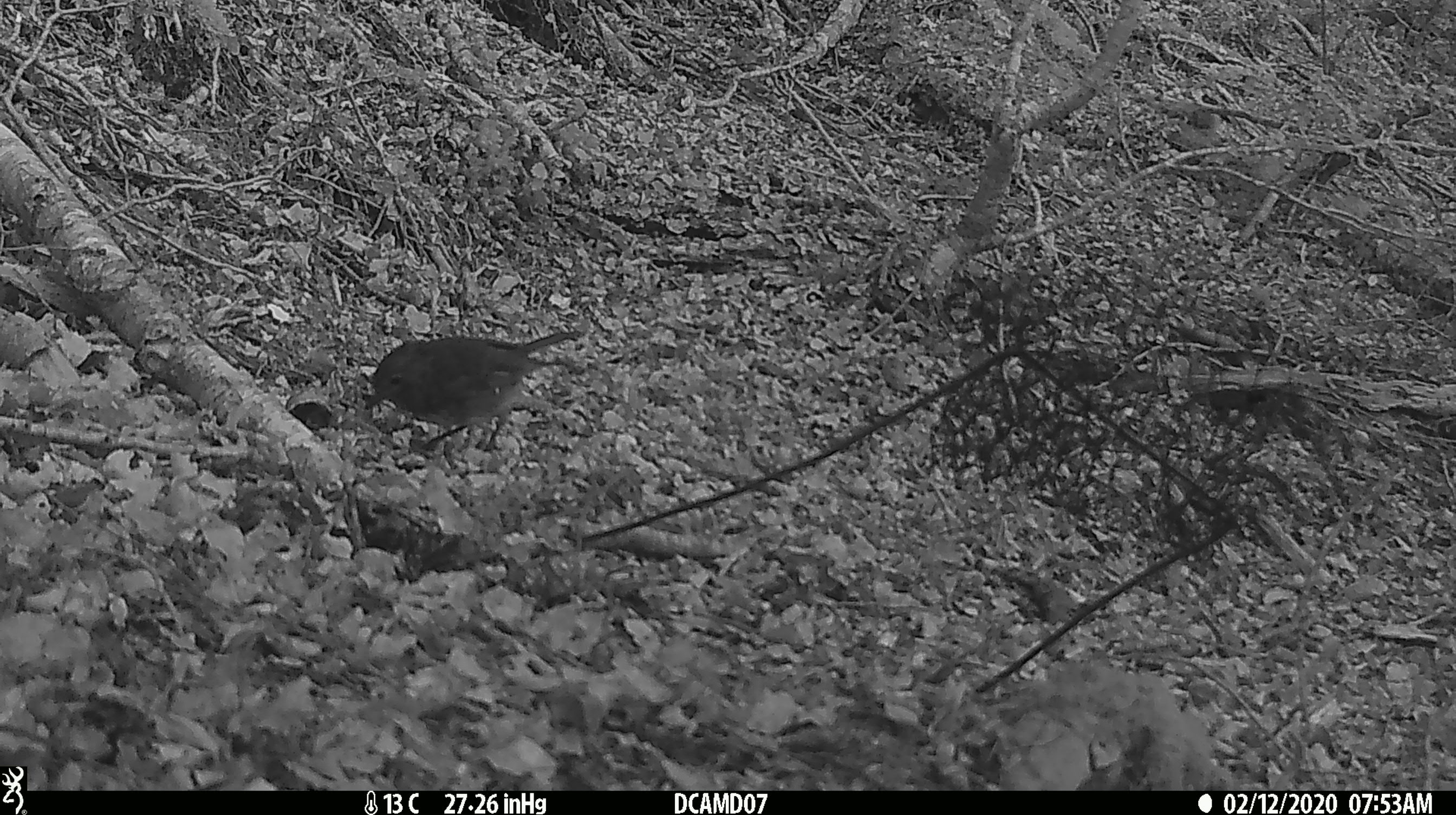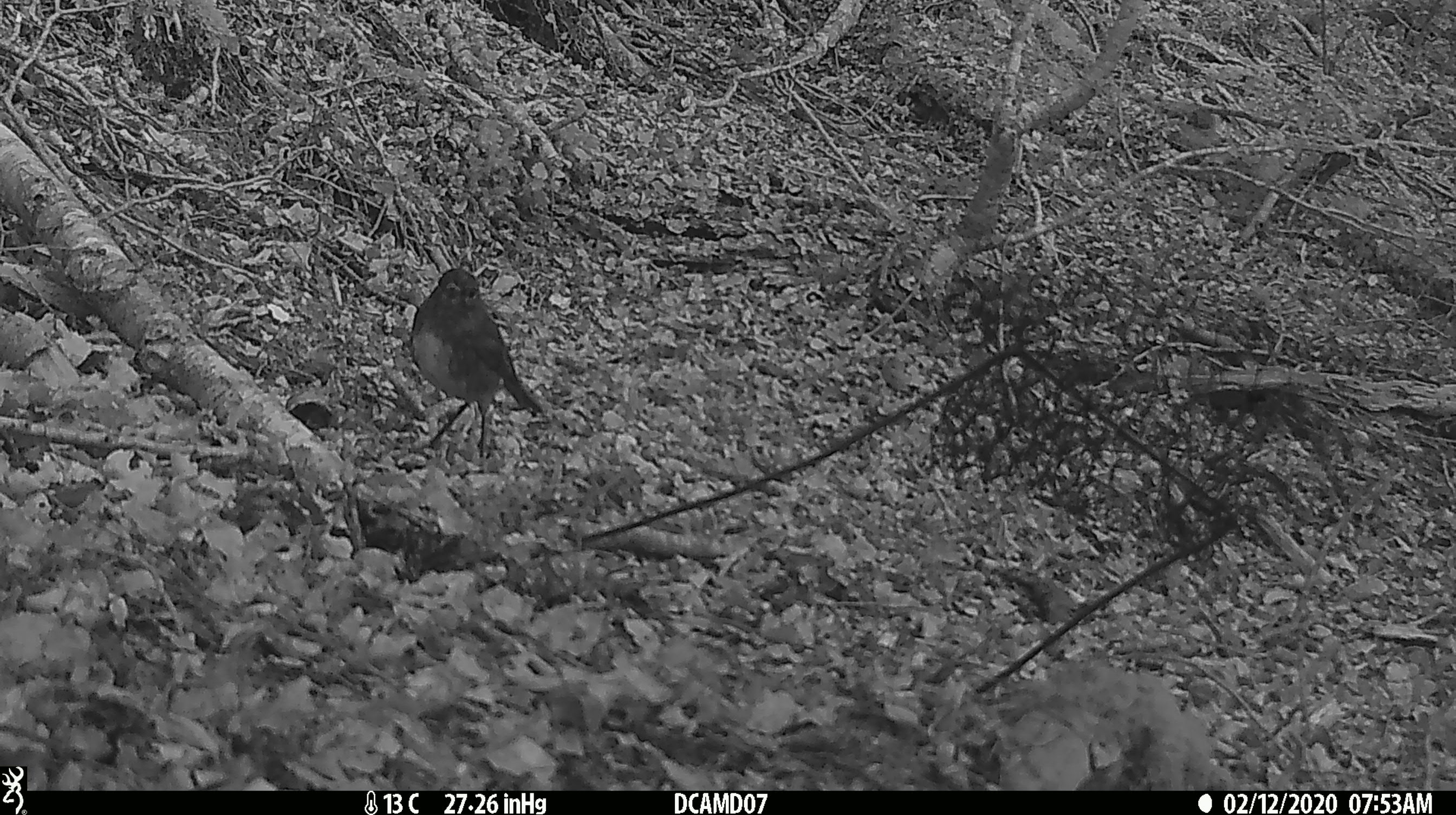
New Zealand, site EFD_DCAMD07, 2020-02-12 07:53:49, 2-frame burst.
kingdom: Animalia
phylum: Chordata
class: Aves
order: Passeriformes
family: Petroicidae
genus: Petroica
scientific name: Petroica australis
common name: new zealand robin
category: robin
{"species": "robin (new zealand robin) (Petroica australis)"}